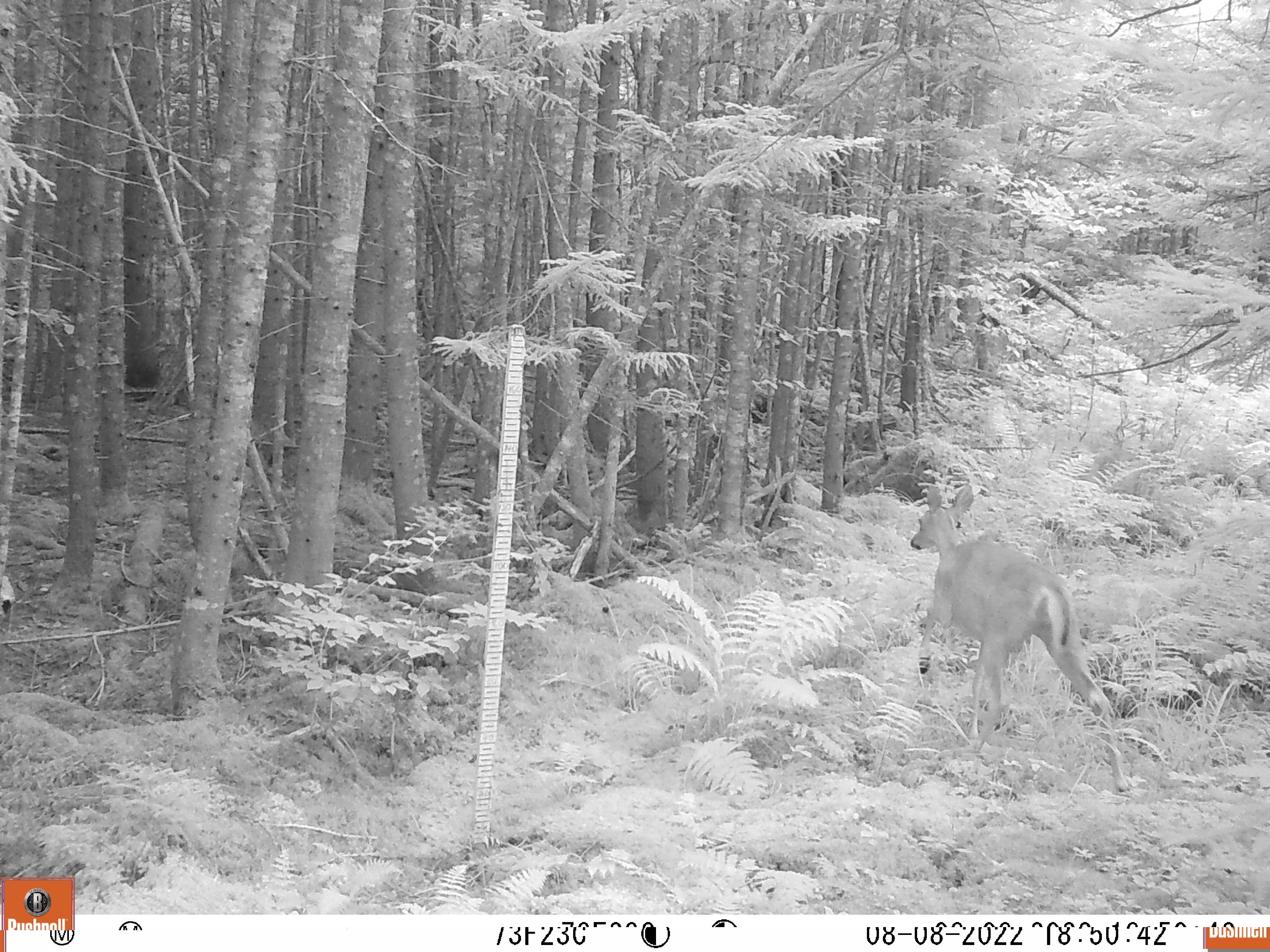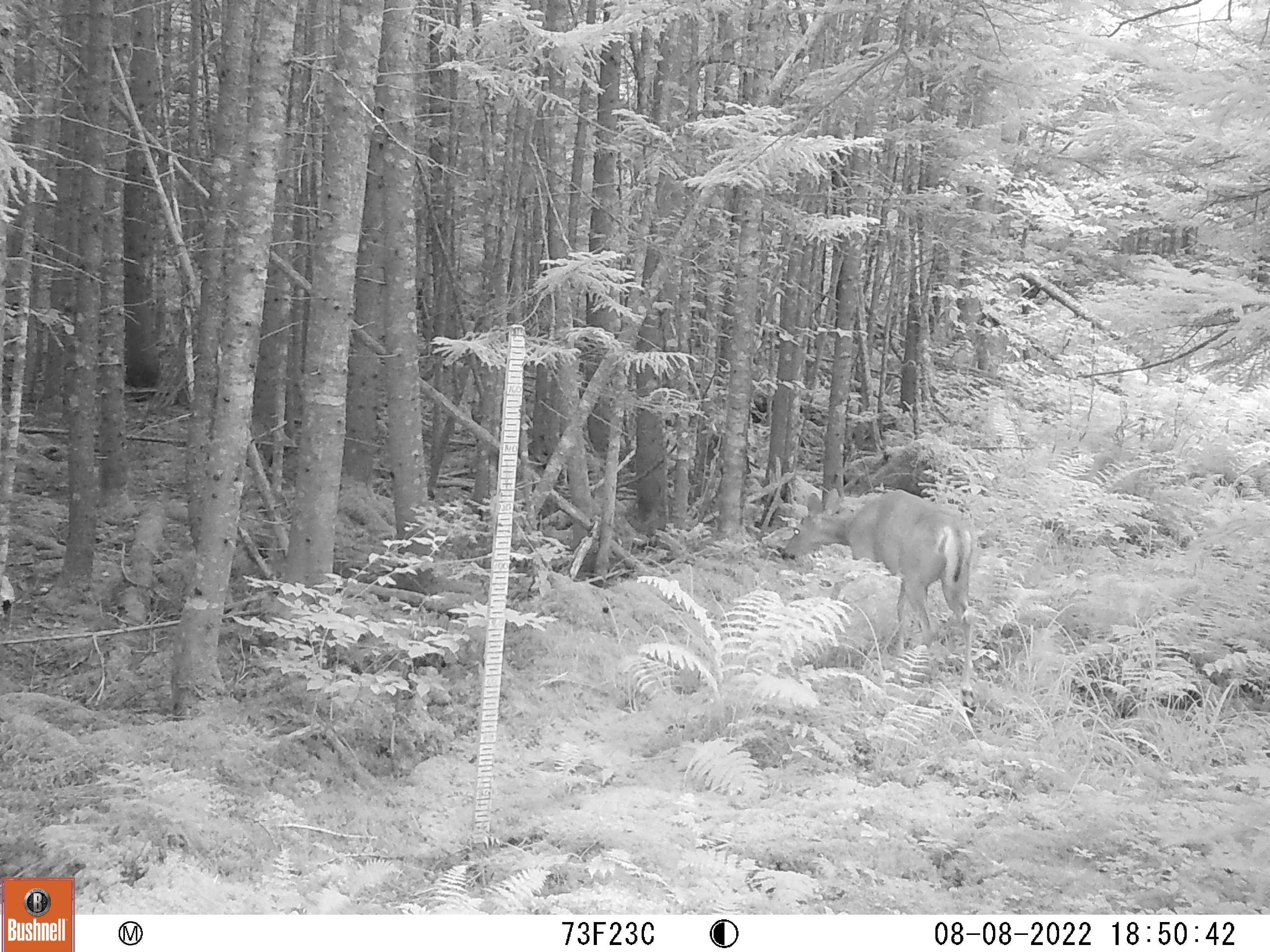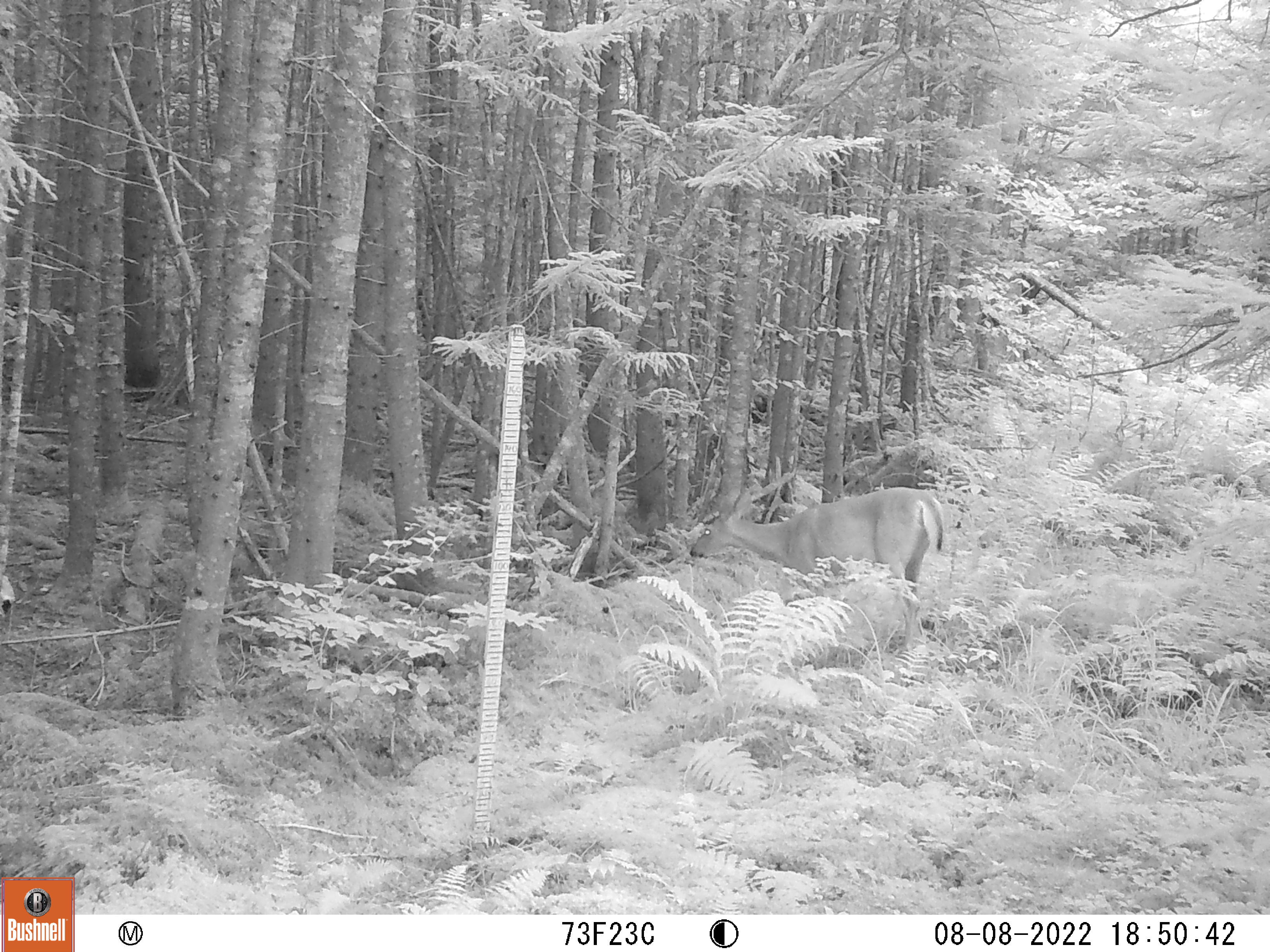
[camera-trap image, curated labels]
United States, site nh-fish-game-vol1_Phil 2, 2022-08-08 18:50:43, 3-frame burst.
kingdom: Animalia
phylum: Chordata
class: Mammalia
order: Artiodactyla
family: Cervidae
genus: Odocoileus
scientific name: Odocoileus virginianus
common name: white-tailed deer